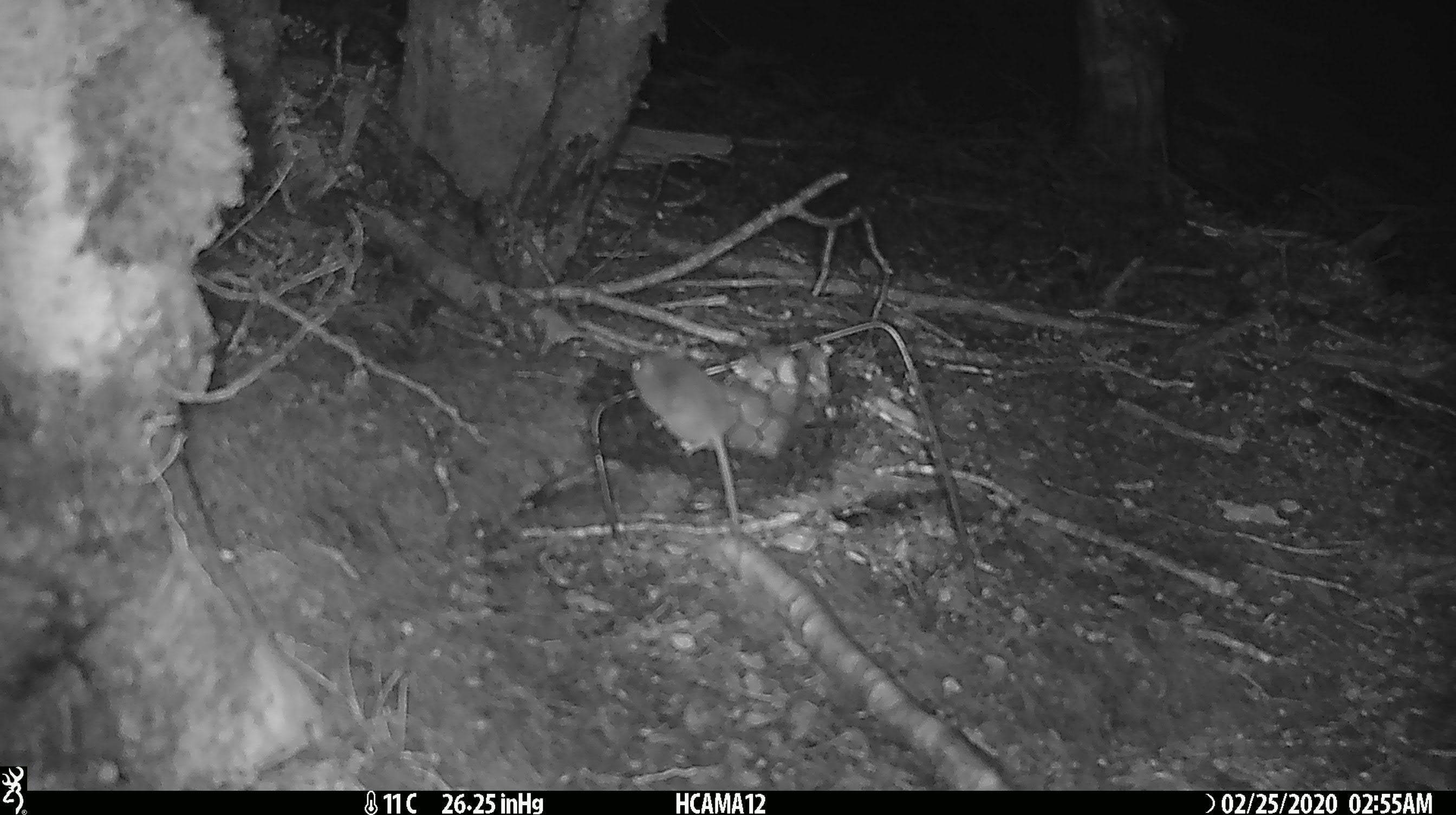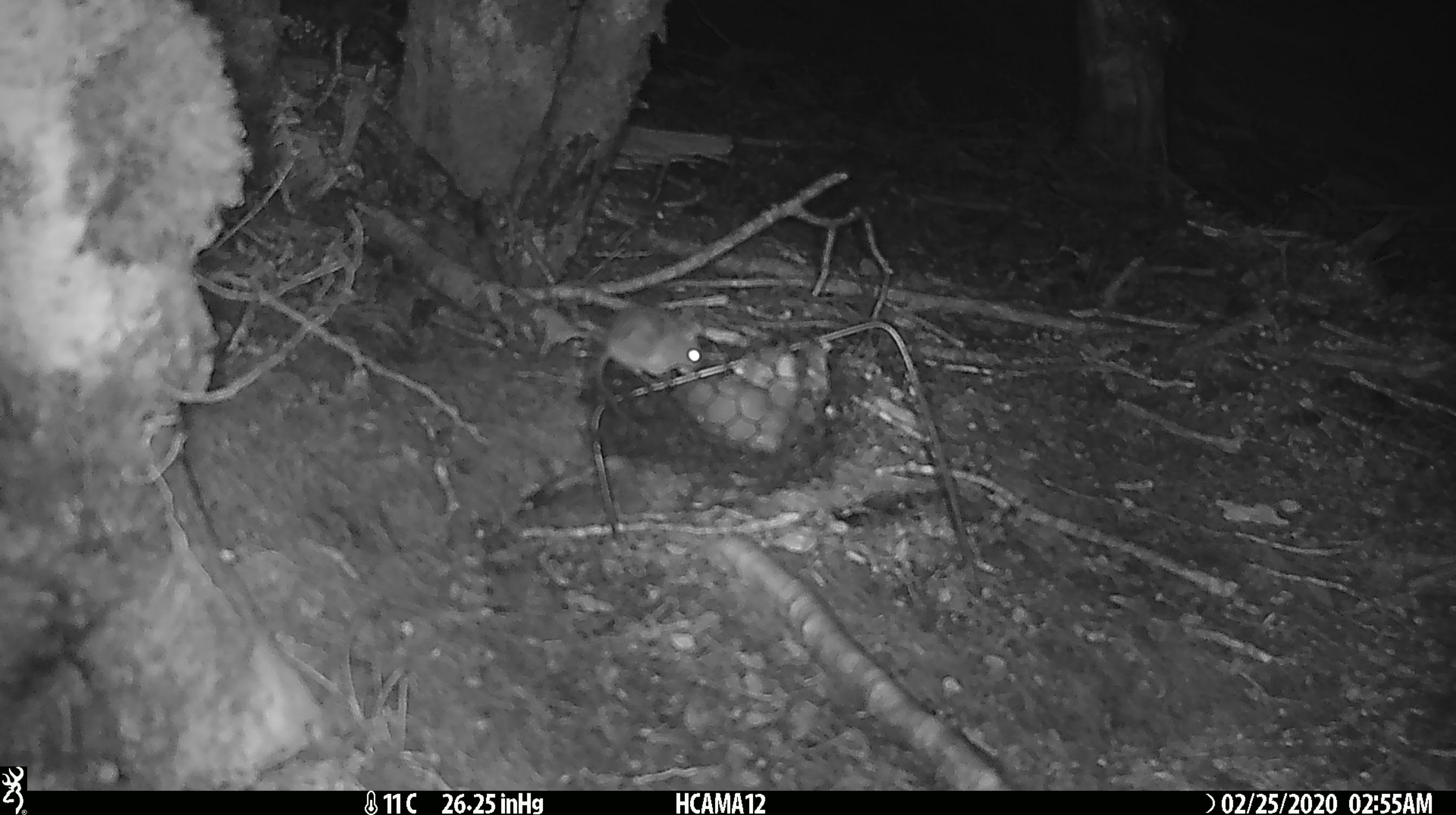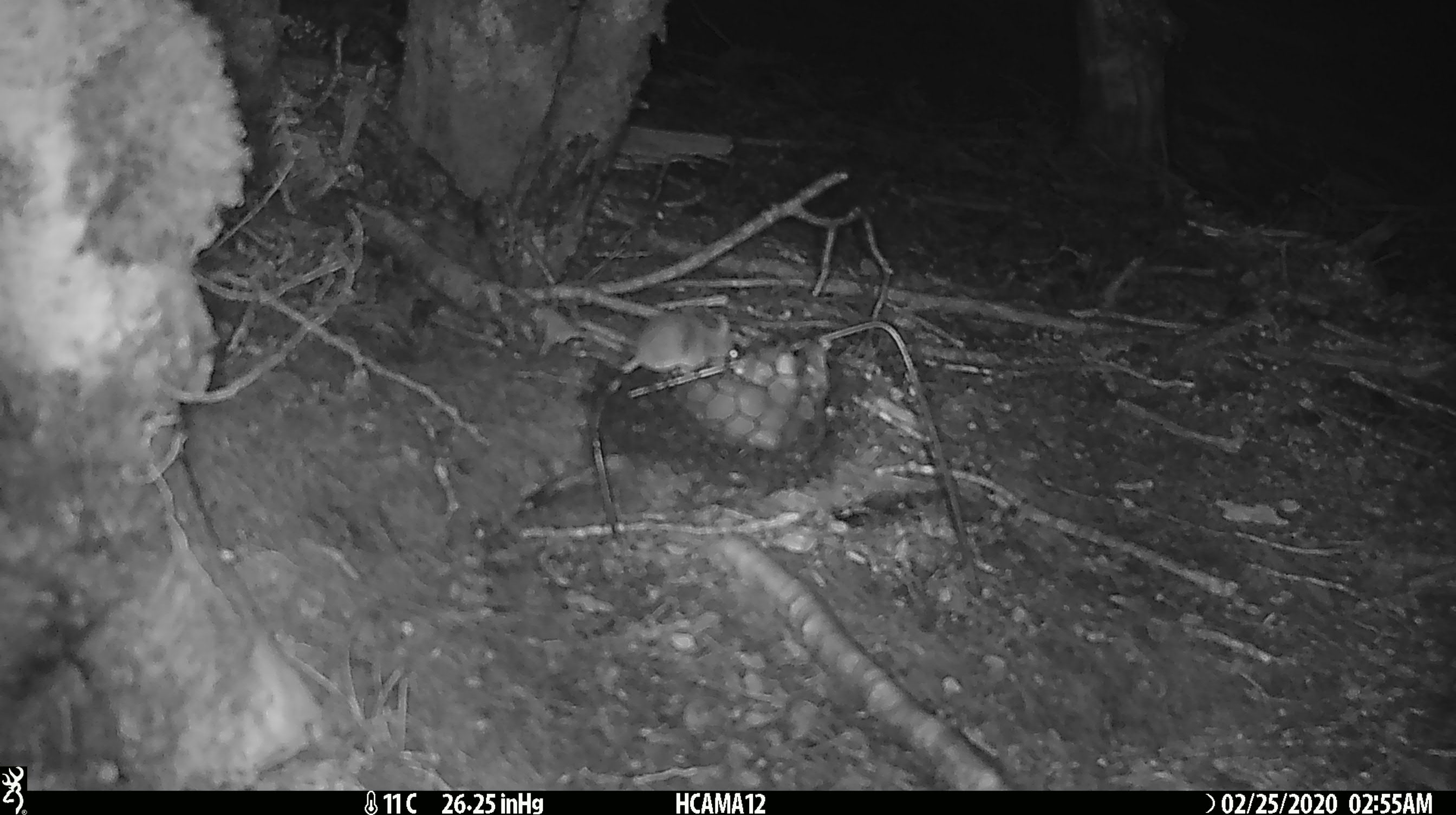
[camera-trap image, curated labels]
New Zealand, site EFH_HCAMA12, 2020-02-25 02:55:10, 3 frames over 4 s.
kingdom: Animalia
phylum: Chordata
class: Mammalia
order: Rodentia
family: Muridae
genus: Mus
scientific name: Mus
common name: mouse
Mouse (Mus).